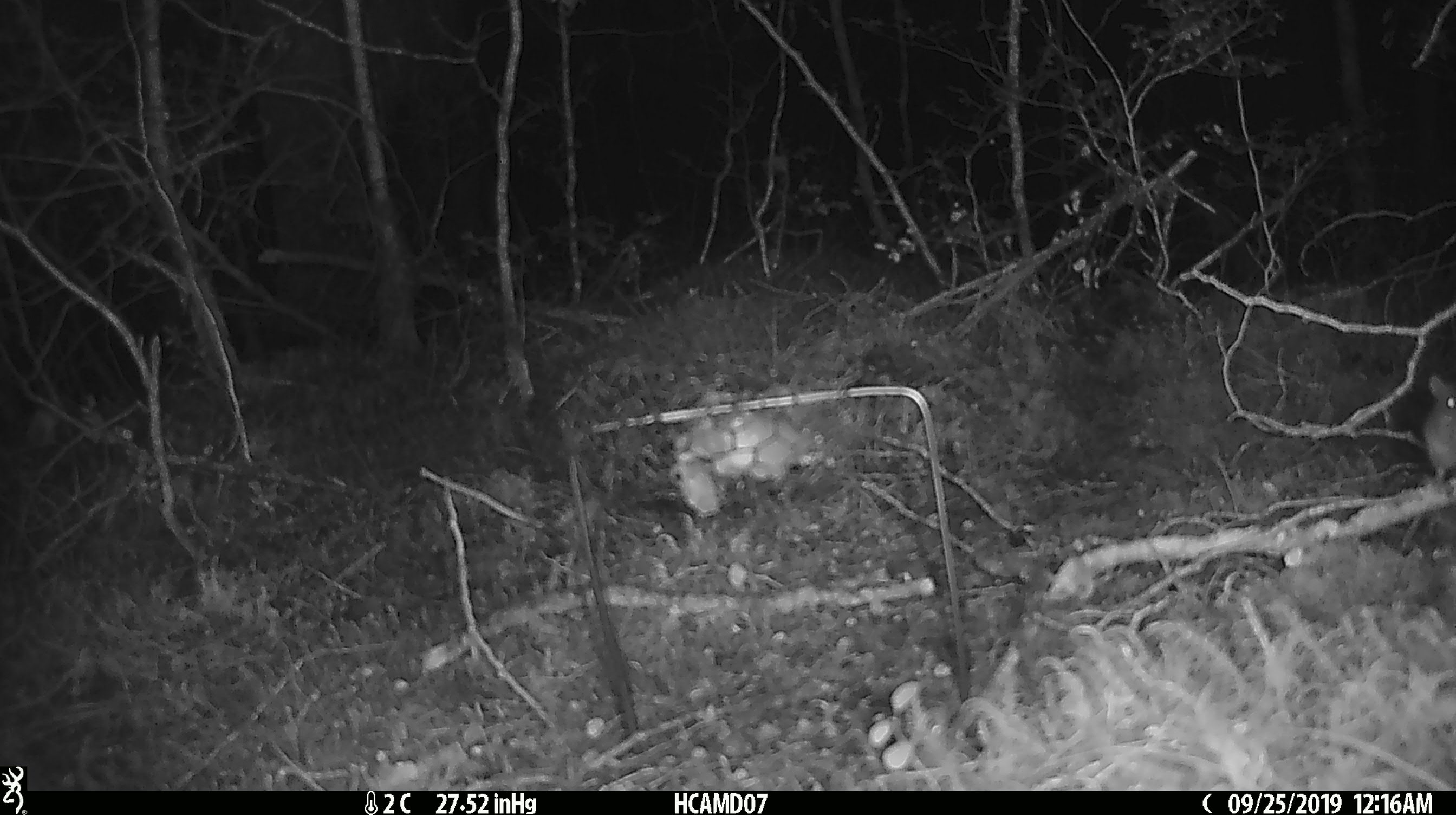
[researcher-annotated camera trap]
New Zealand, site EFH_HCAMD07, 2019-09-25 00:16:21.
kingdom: Animalia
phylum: Chordata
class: Mammalia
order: Rodentia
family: Muridae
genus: Mus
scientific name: Mus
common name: mouse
Mouse (Mus).